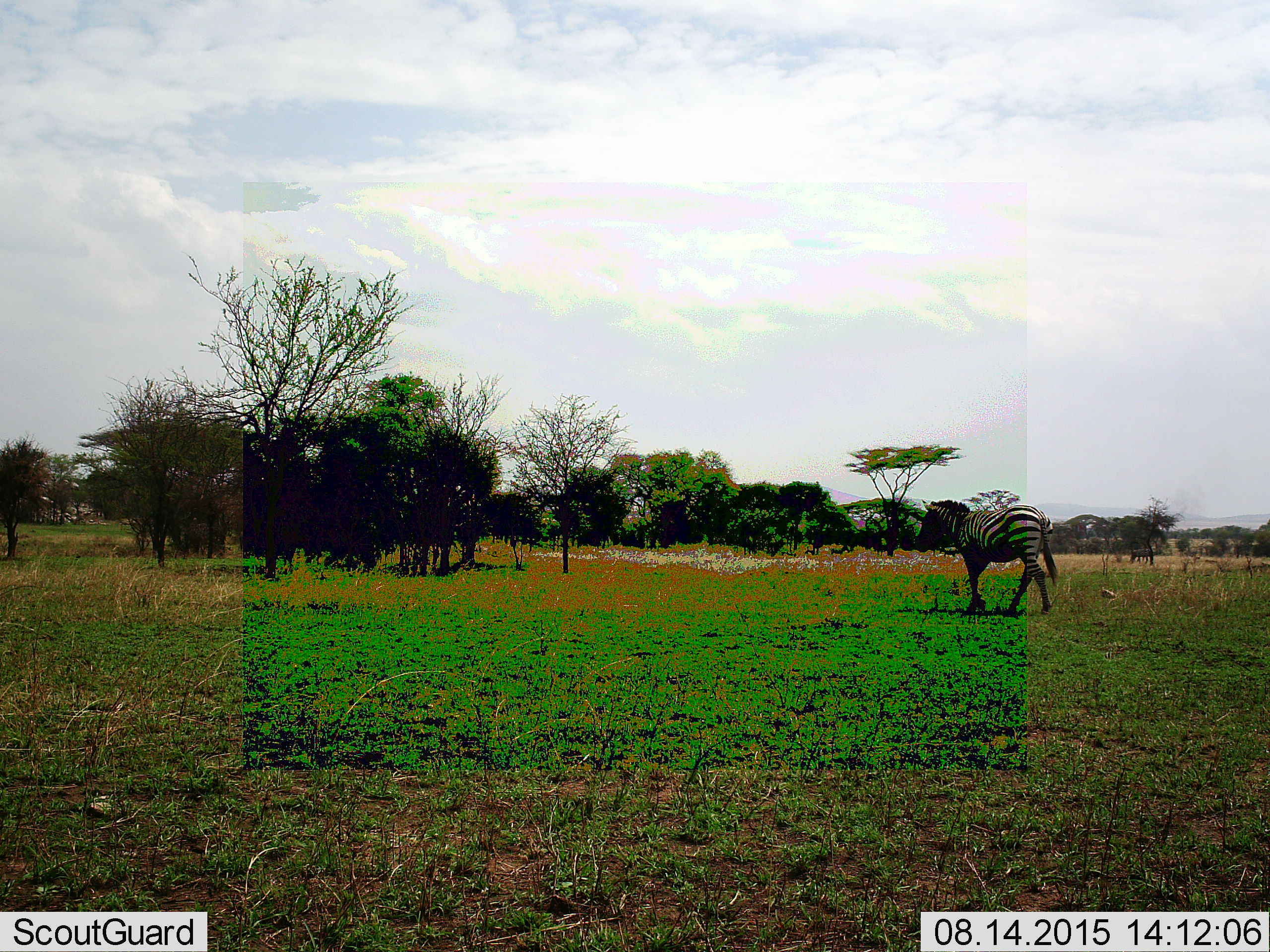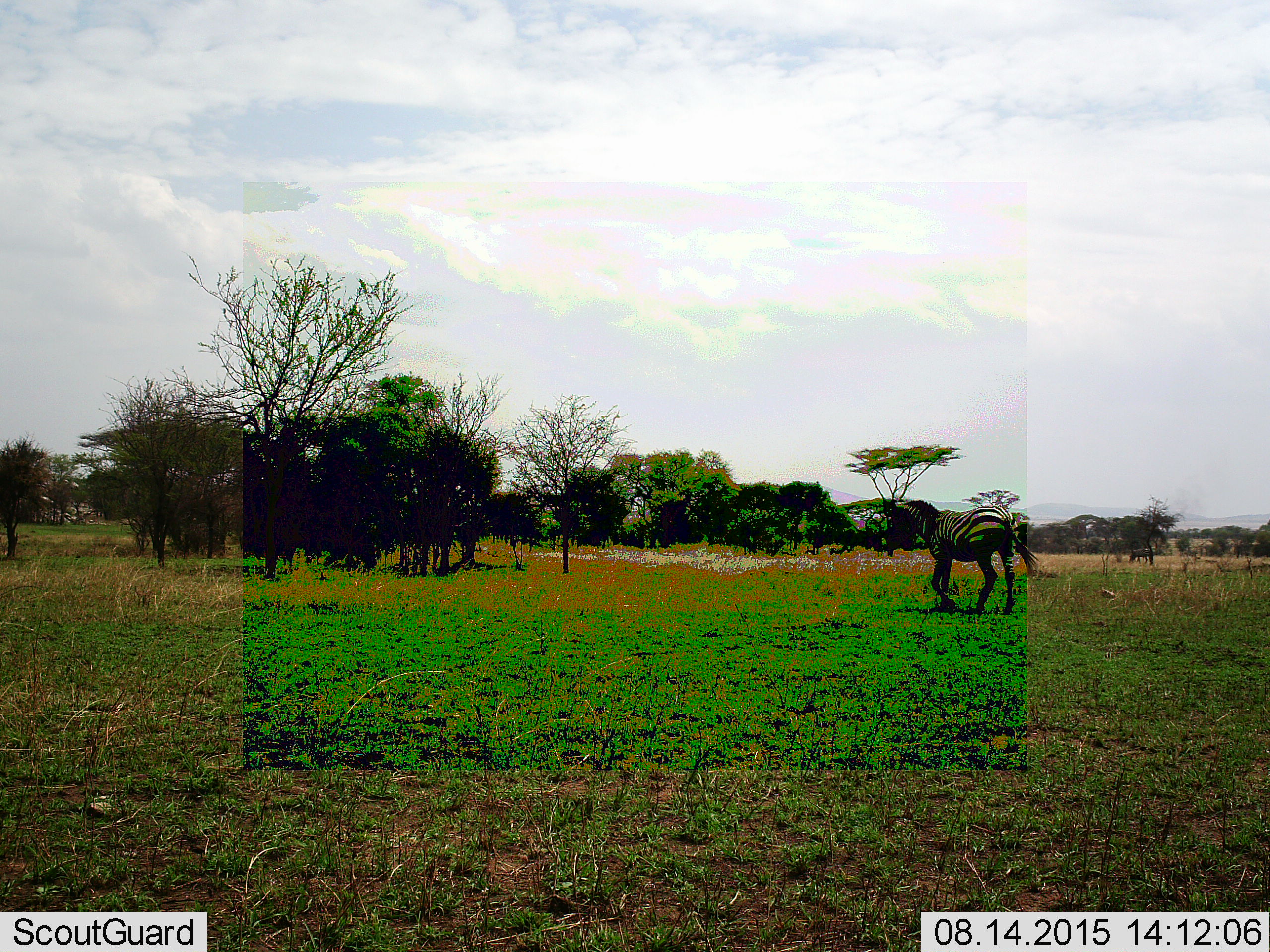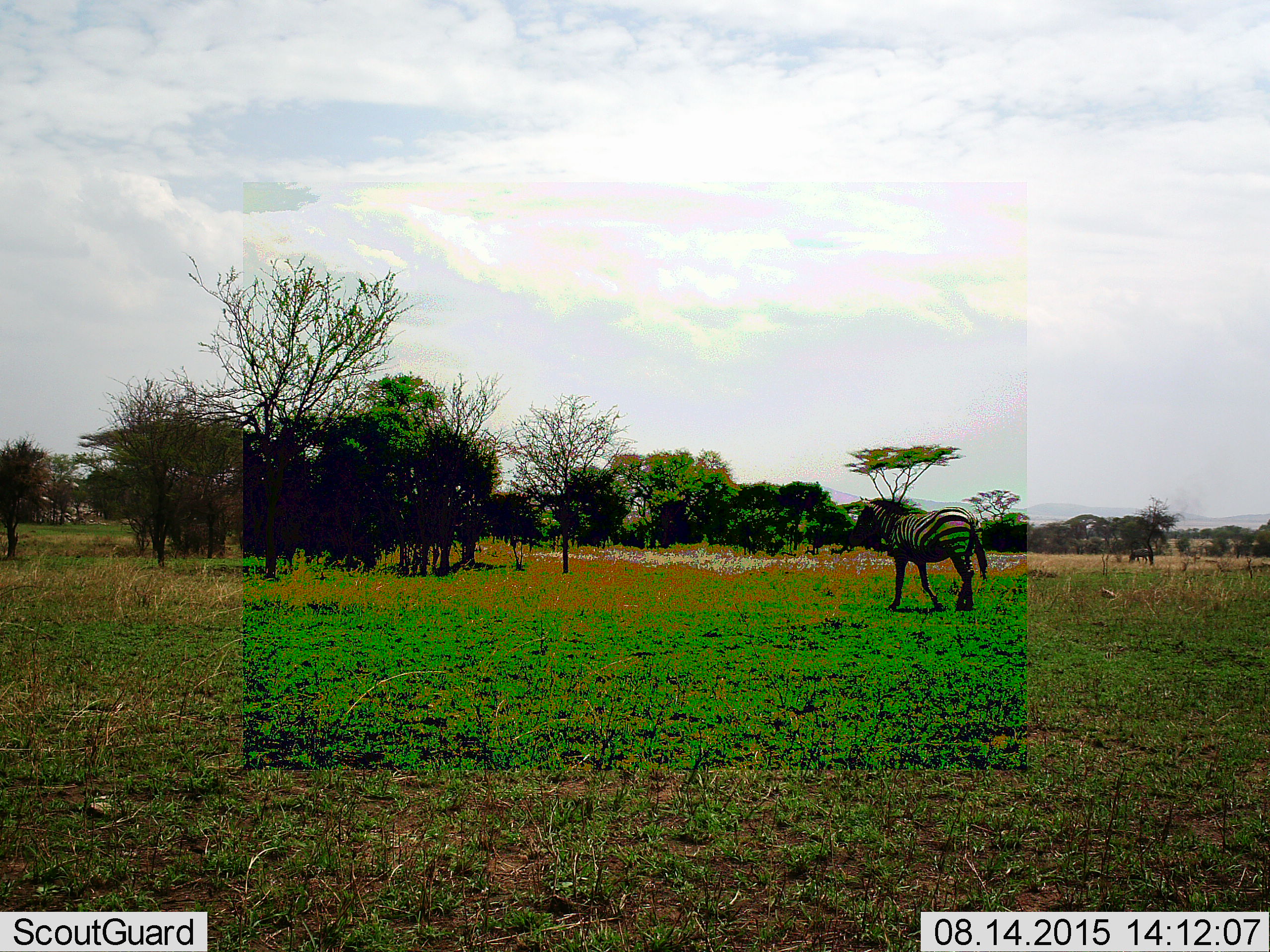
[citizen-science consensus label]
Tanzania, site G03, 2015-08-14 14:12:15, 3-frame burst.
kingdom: Animalia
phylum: Chordata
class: Mammalia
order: Perissodactyla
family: Equidae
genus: Equus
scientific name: Equus quagga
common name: plains zebra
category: zebra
Zebra (plains zebra) (Equus quagga), count 1. Behavior (volunteer vote fractions): standing 18%, resting 0%, moving 82%, interacting 0%. Young present (vote fraction): 0%. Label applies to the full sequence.